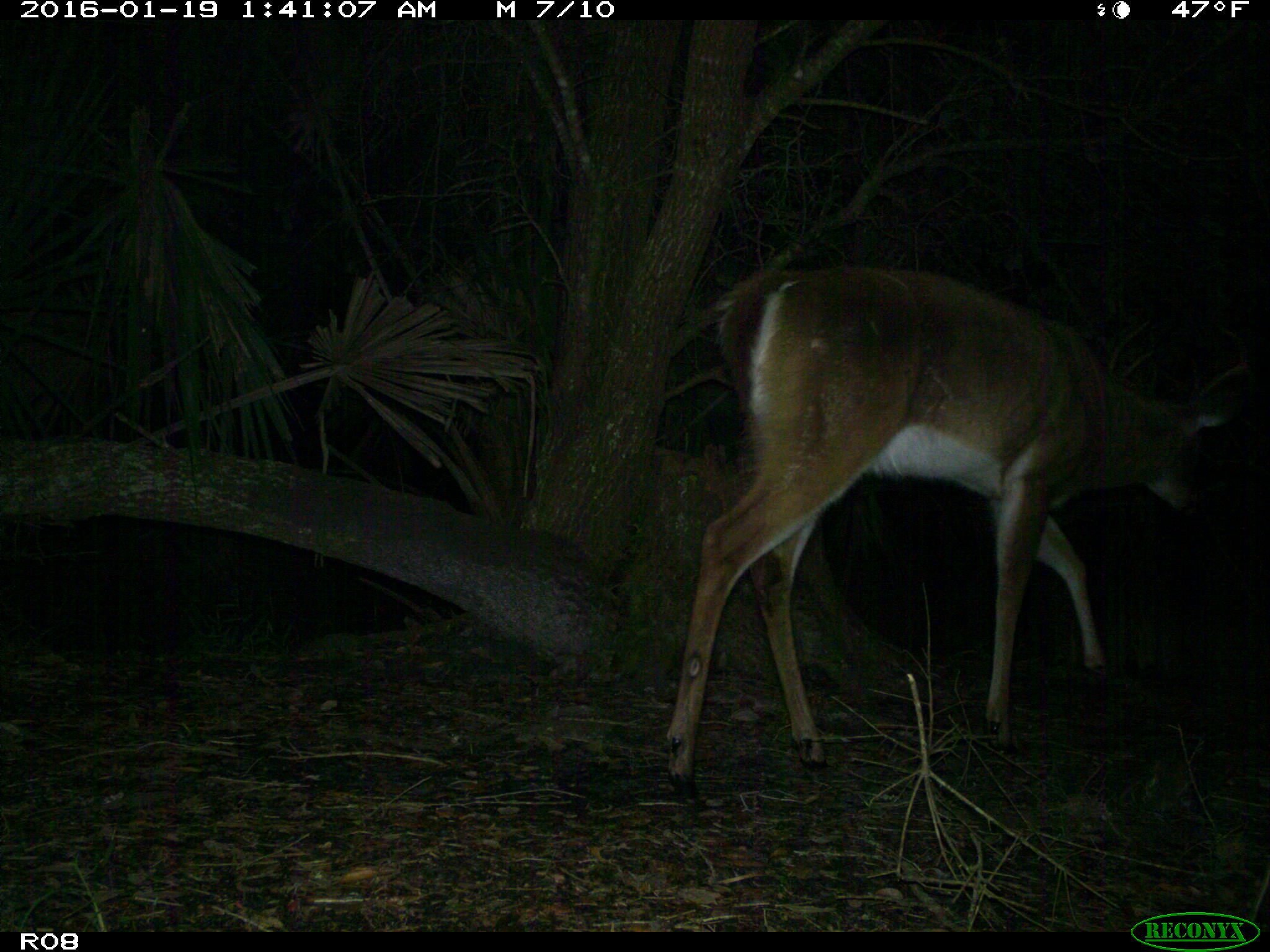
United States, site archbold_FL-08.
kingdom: Animalia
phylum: Chordata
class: Mammalia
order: Artiodactyla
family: Cervidae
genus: Odocoileus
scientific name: Odocoileus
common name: deer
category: unidentified deer